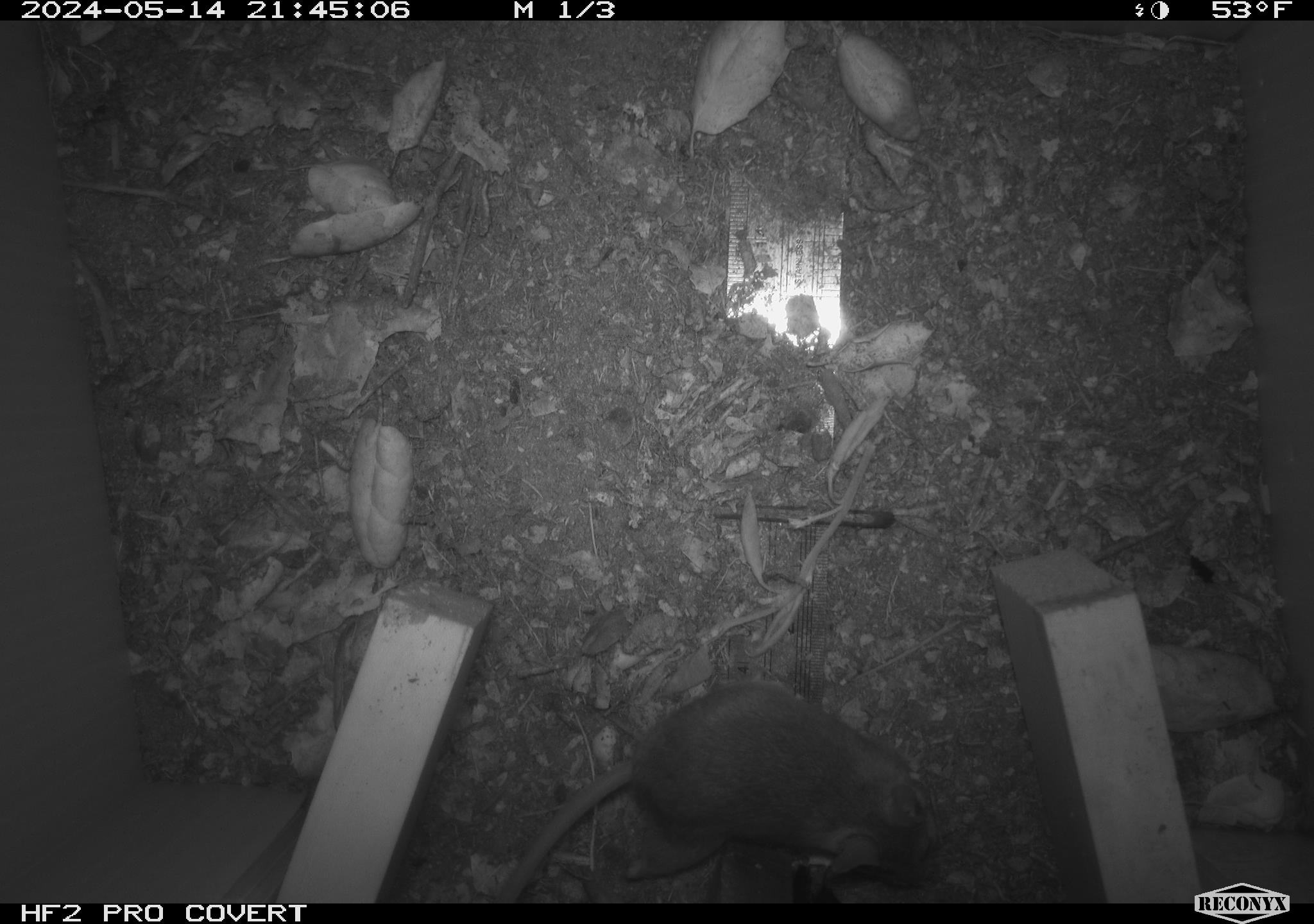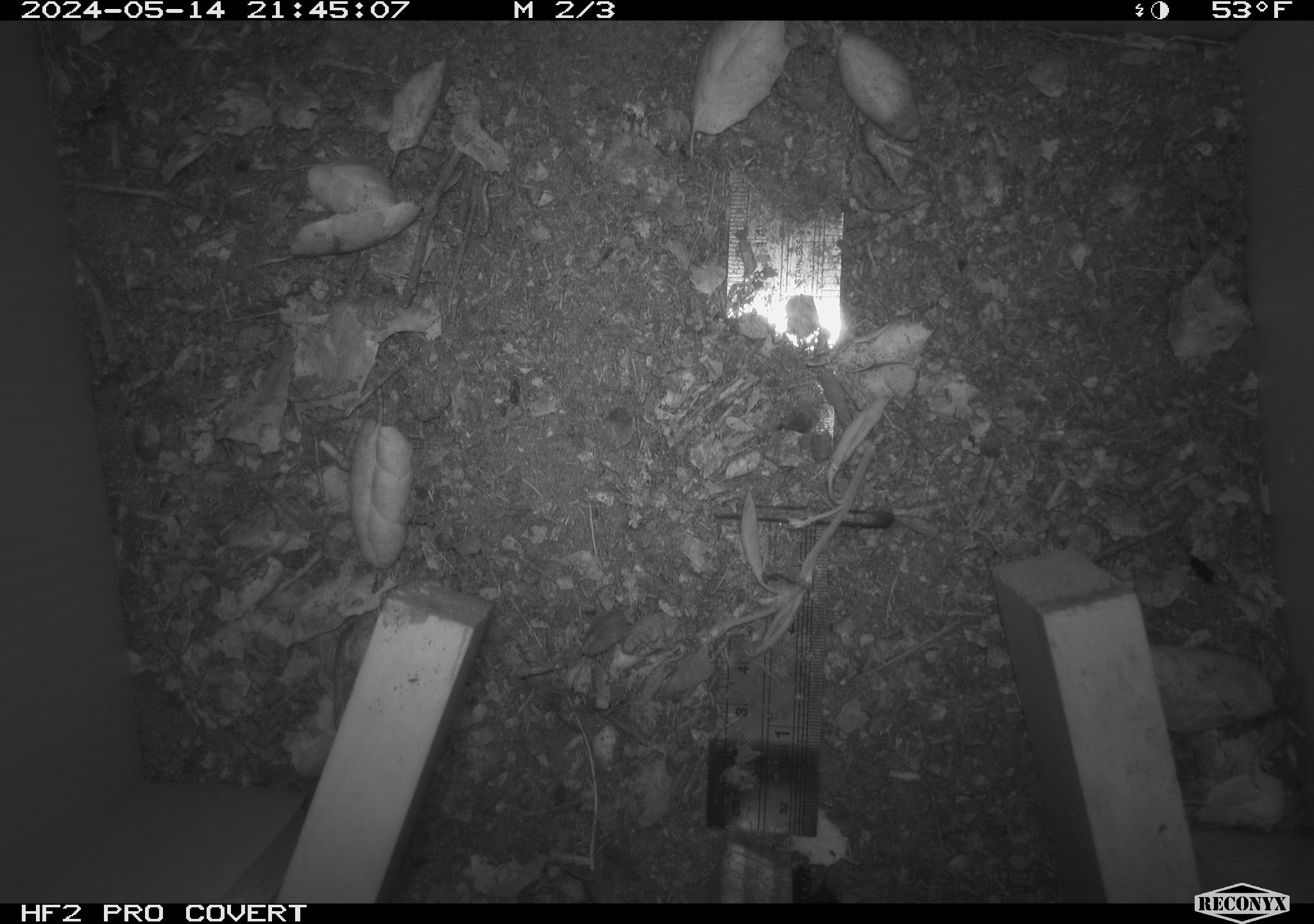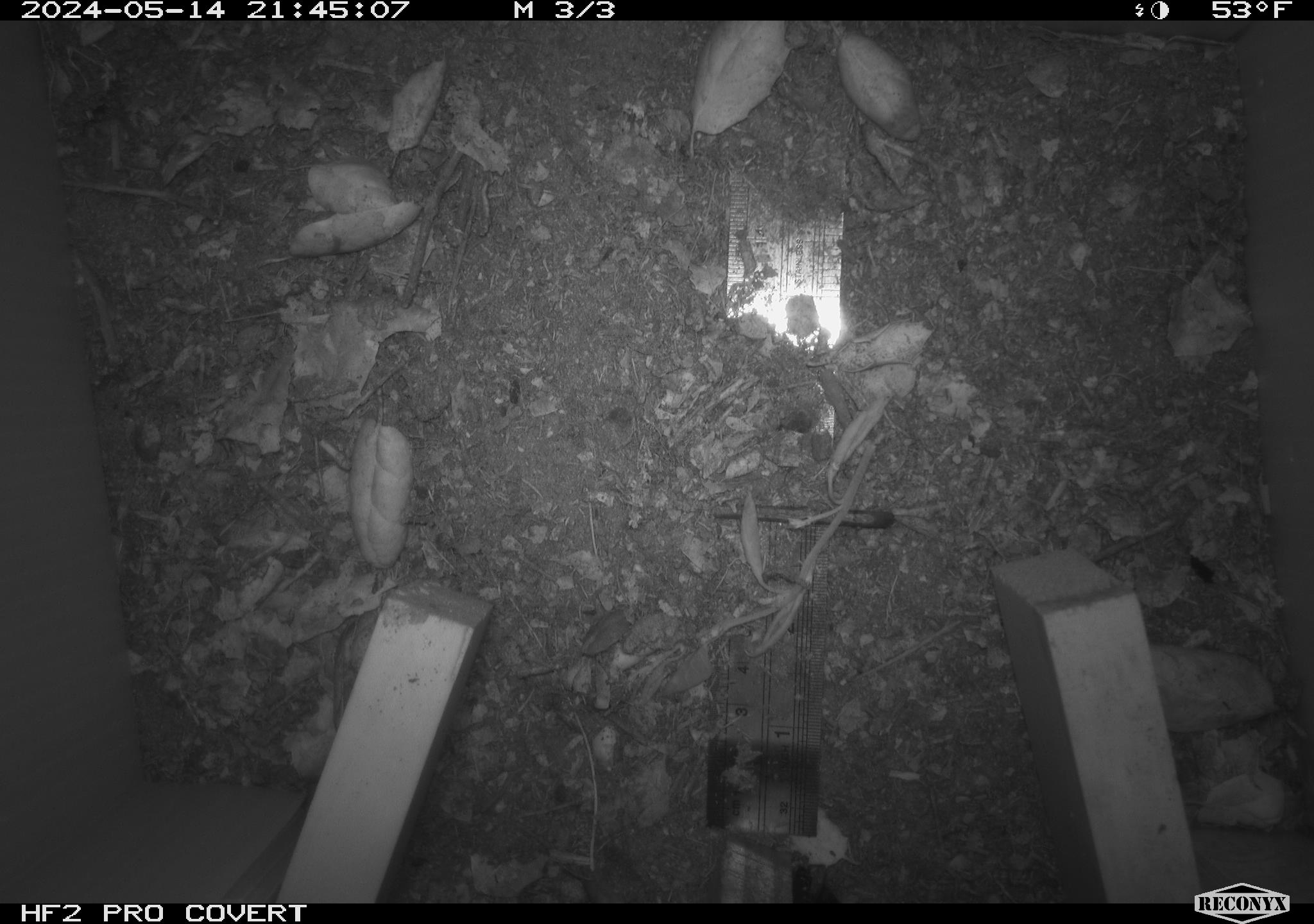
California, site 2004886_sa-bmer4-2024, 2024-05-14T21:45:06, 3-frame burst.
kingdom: Animalia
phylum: Chordata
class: Mammalia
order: Rodentia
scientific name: Rodentia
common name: mouse species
Mouse species (Rodentia).